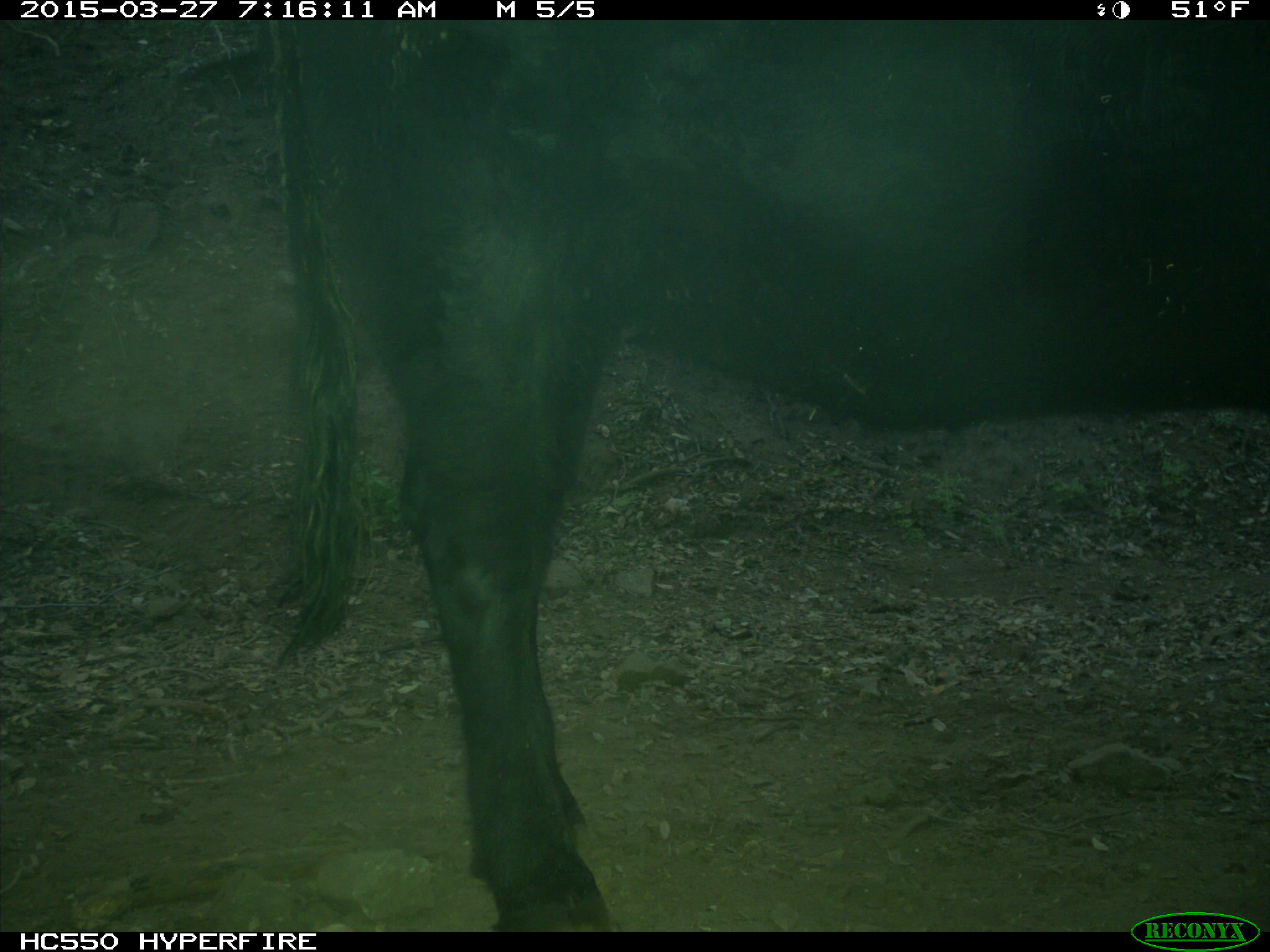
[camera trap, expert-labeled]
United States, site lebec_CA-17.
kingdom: Animalia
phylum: Chordata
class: Mammalia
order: Artiodactyla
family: Bovidae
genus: Bos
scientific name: Bos taurus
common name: domestic cow